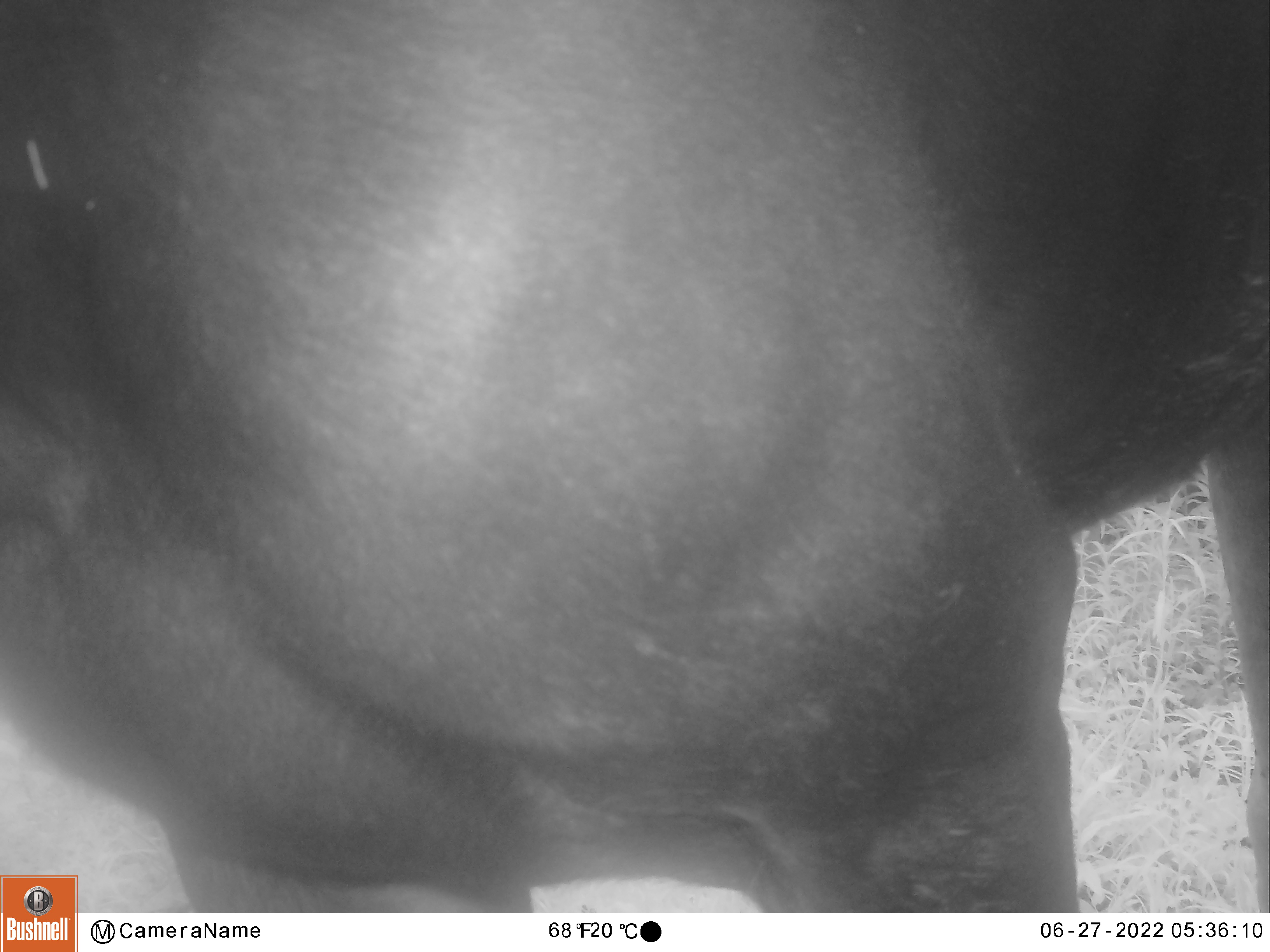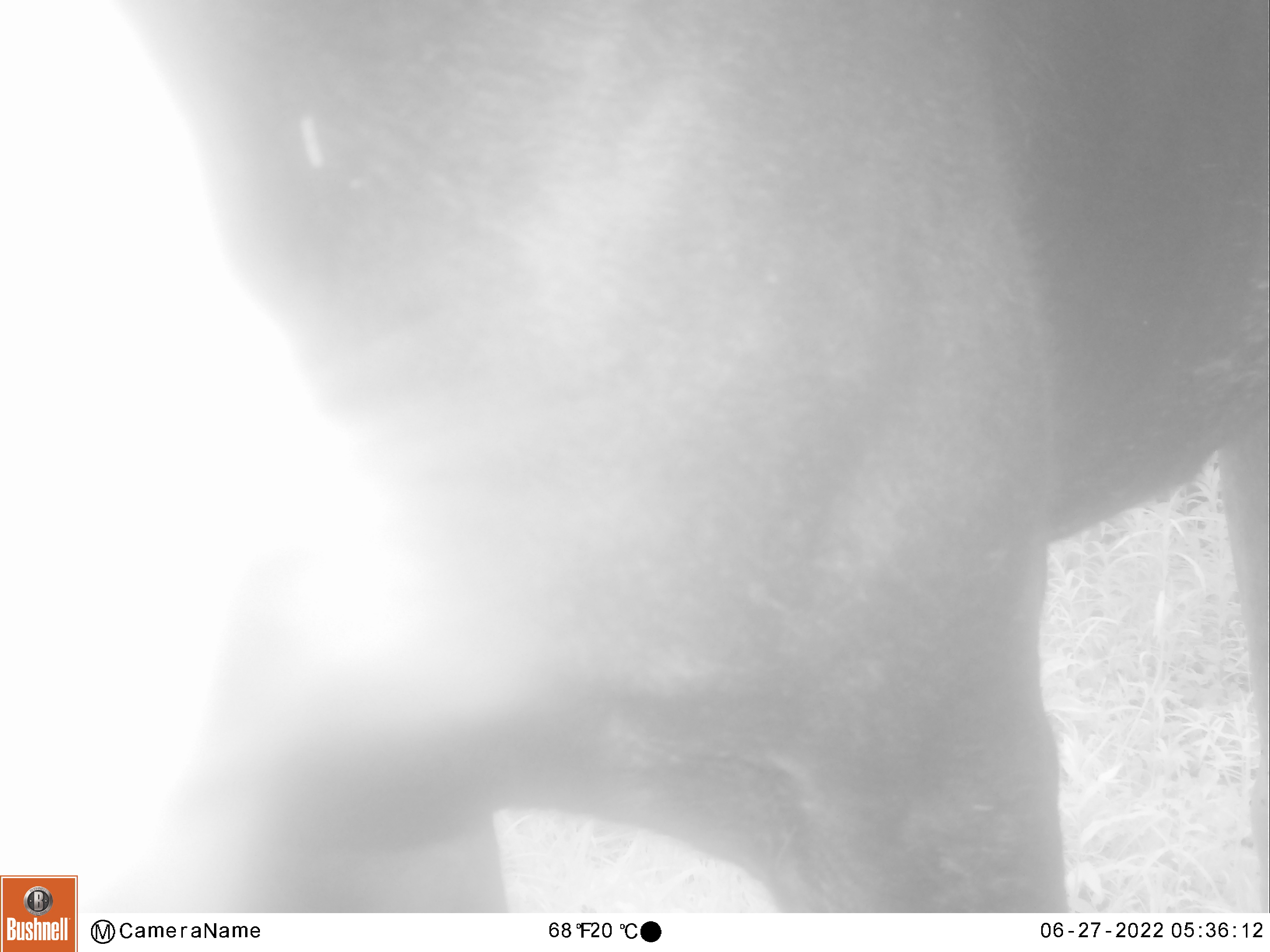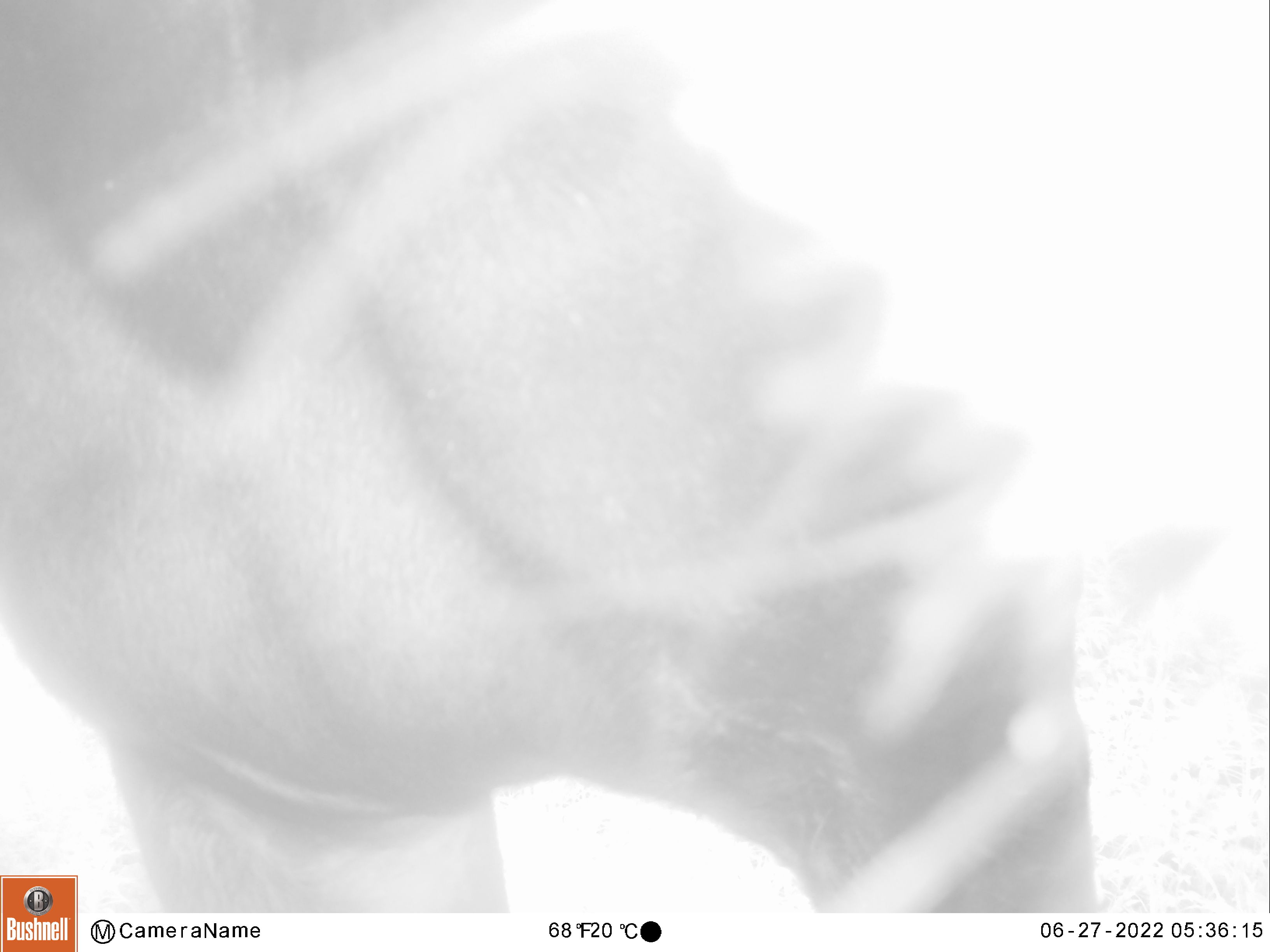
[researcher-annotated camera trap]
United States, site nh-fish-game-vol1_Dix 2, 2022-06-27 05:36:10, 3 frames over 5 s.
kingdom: Animalia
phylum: Chordata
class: Mammalia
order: Artiodactyla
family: Cervidae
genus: Alces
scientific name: Alces alces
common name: moose